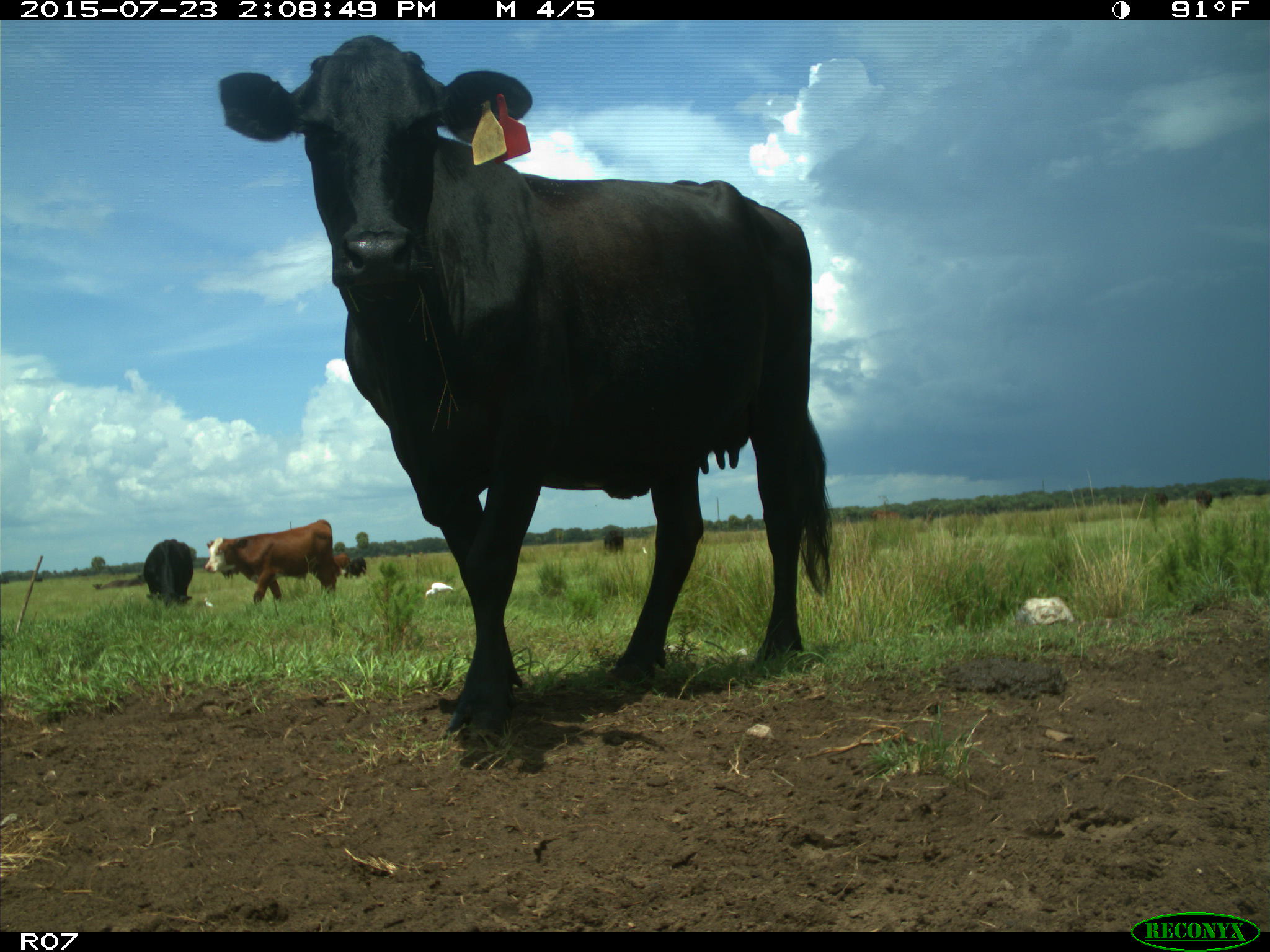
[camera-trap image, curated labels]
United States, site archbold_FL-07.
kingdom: Animalia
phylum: Chordata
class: Mammalia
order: Artiodactyla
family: Bovidae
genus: Bos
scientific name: Bos taurus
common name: domestic cow